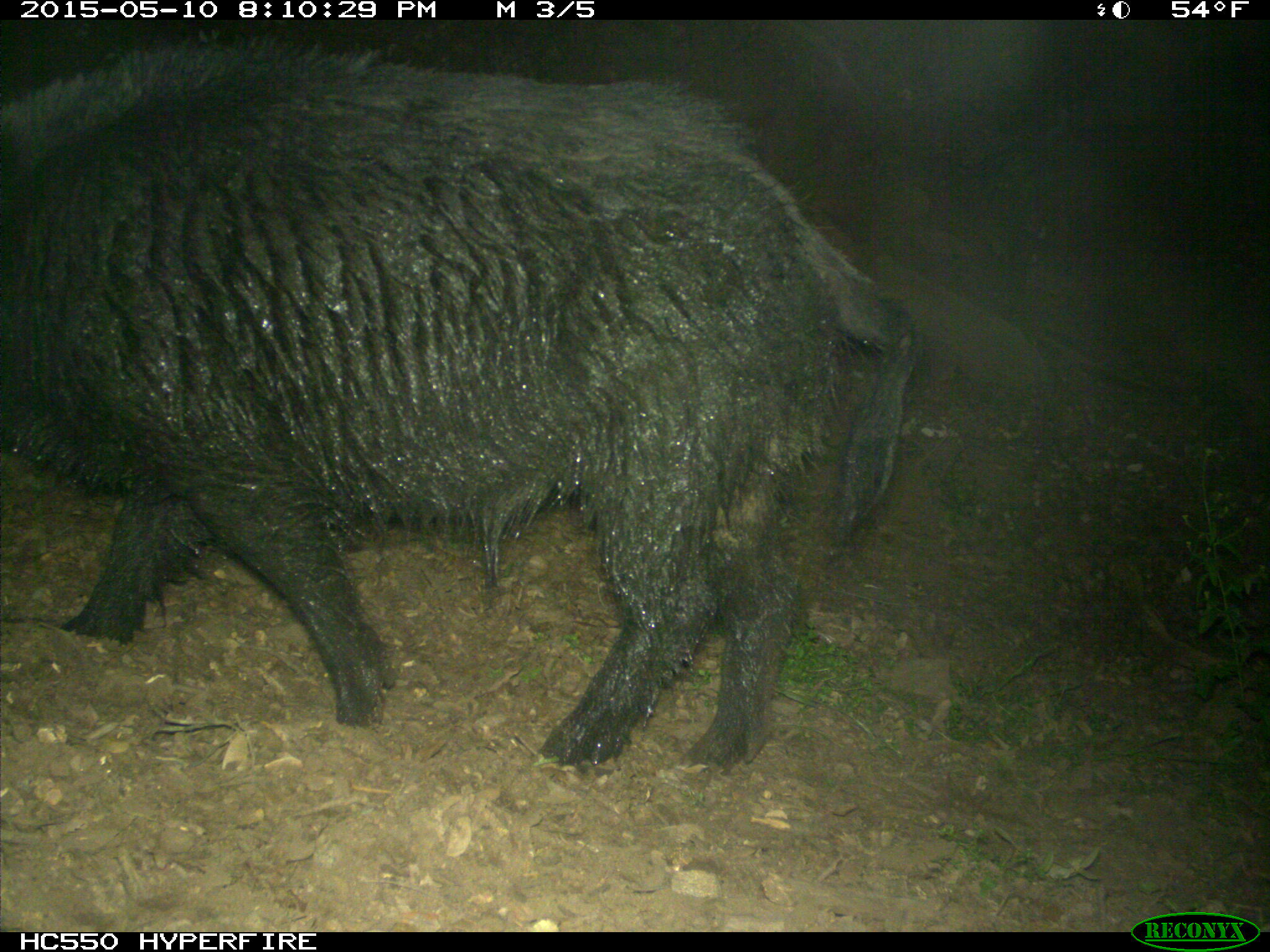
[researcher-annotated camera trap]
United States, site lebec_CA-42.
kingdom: Animalia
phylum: Chordata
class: Mammalia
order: Artiodactyla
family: Suidae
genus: Sus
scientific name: Sus scrofa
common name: wild boar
Sus scrofa (wild boar).